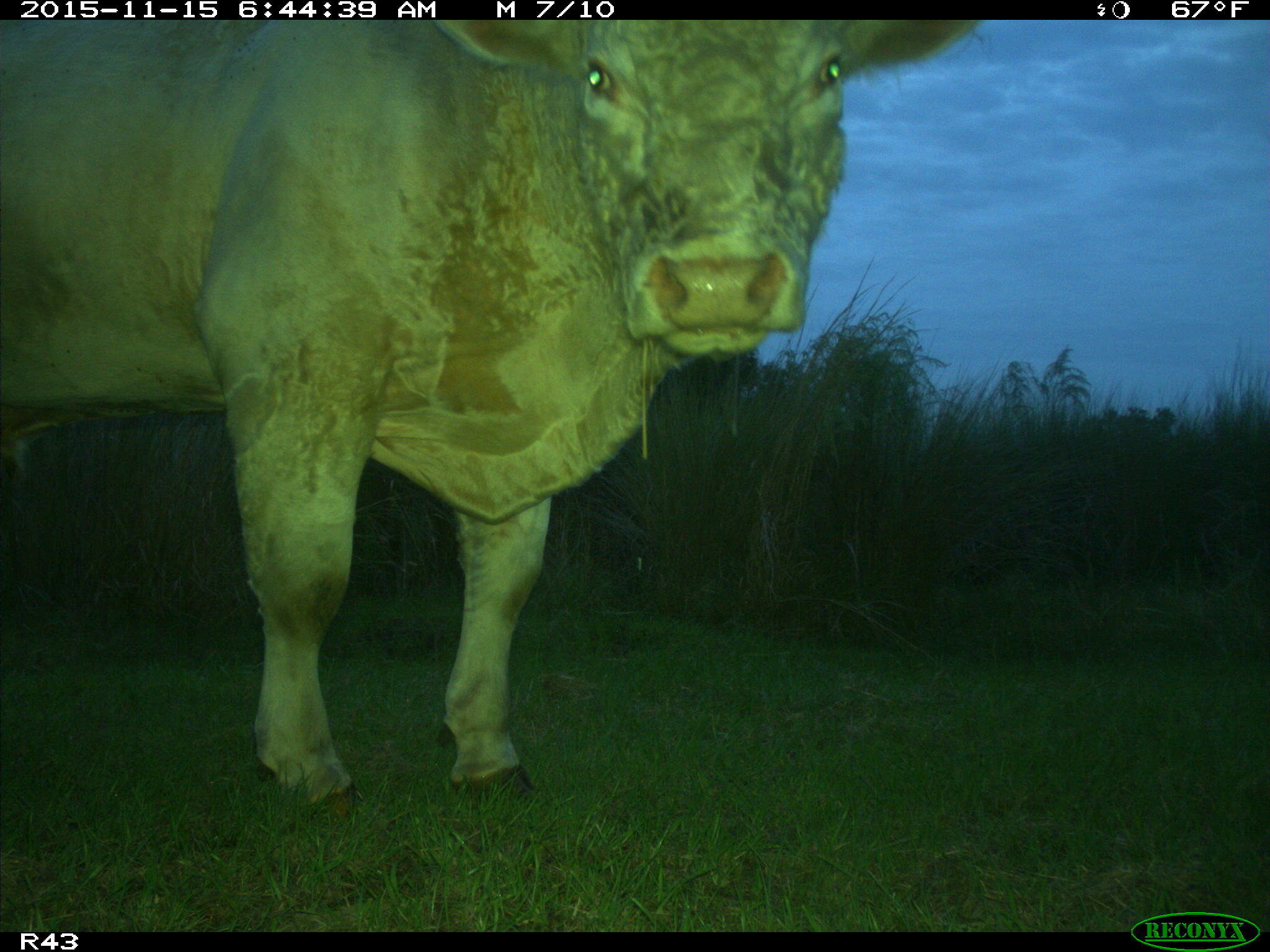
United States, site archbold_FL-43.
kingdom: Animalia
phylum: Chordata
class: Mammalia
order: Artiodactyla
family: Bovidae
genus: Bos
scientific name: Bos taurus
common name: domestic cow